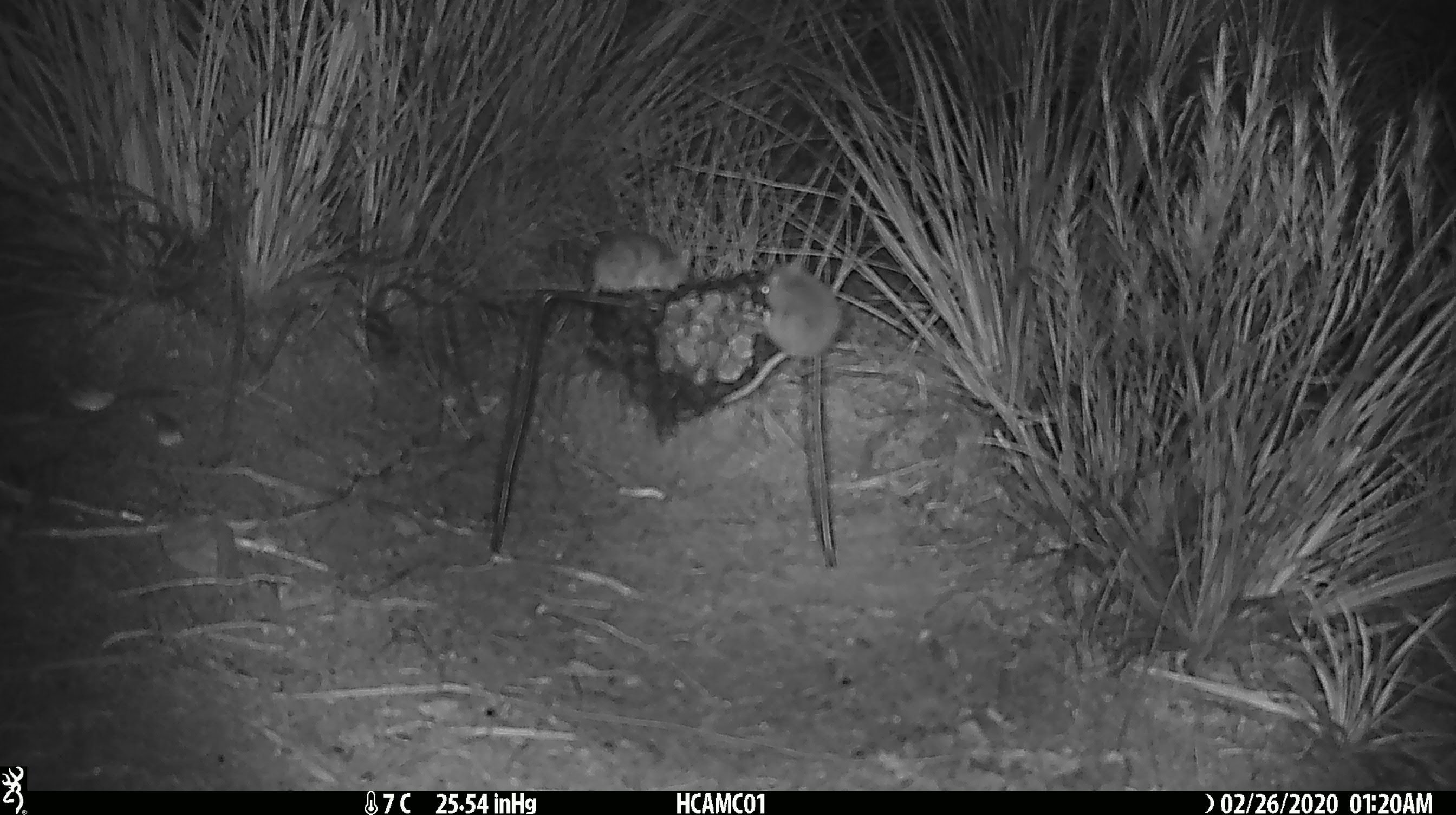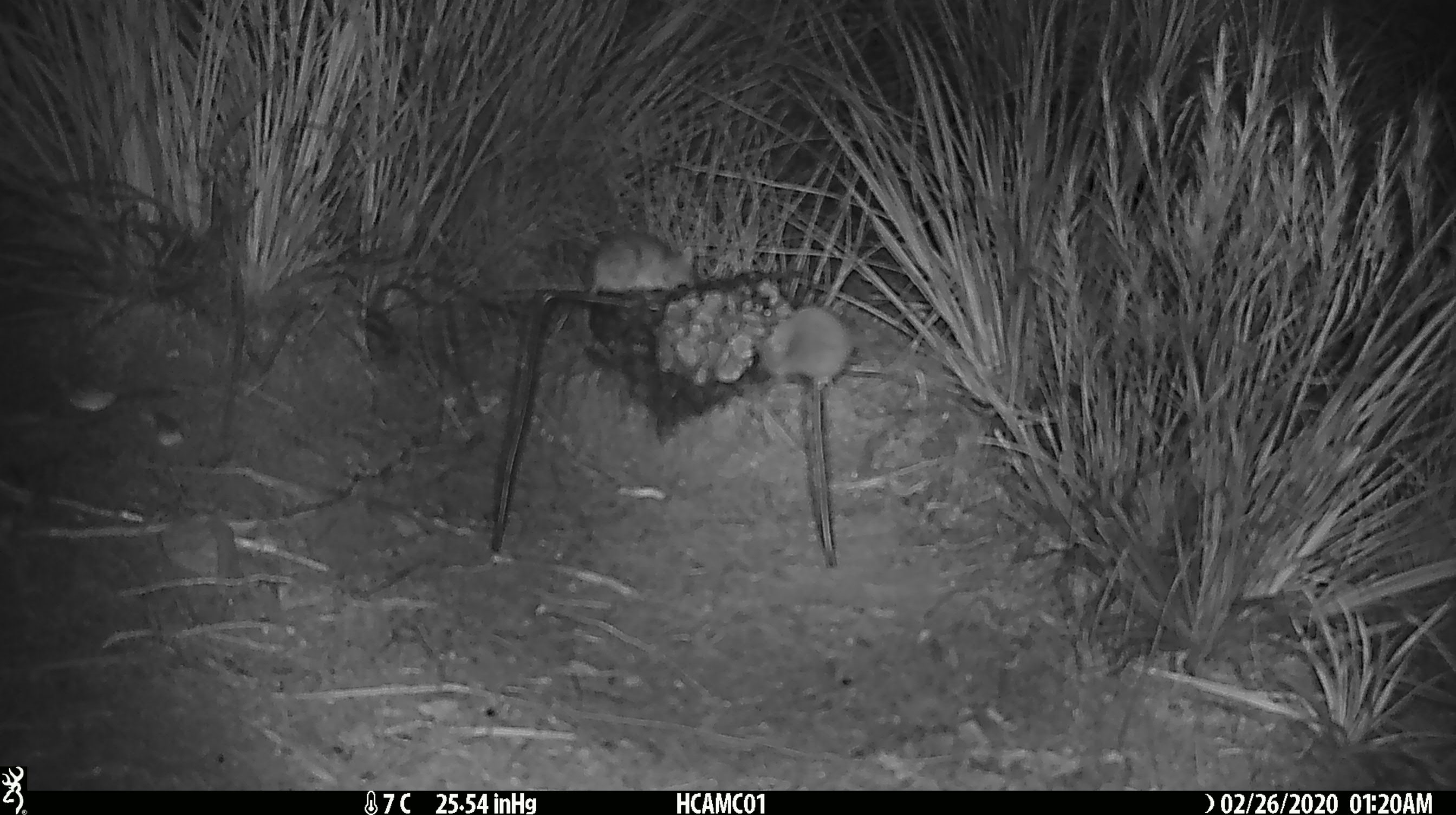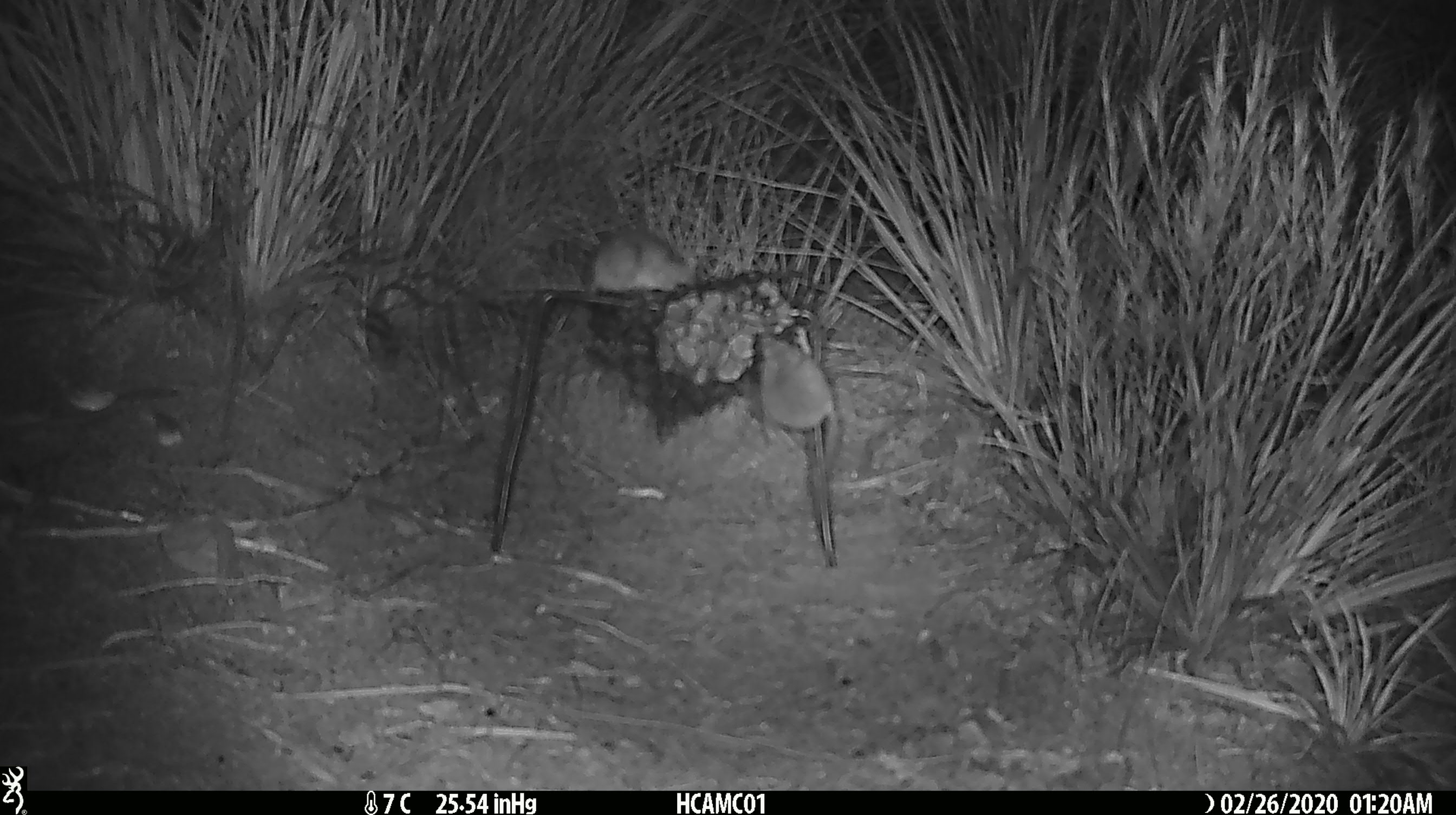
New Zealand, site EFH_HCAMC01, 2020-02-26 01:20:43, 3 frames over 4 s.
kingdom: Animalia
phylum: Chordata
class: Mammalia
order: Rodentia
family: Muridae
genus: Mus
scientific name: Mus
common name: mouse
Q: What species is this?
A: Mouse (Mus).